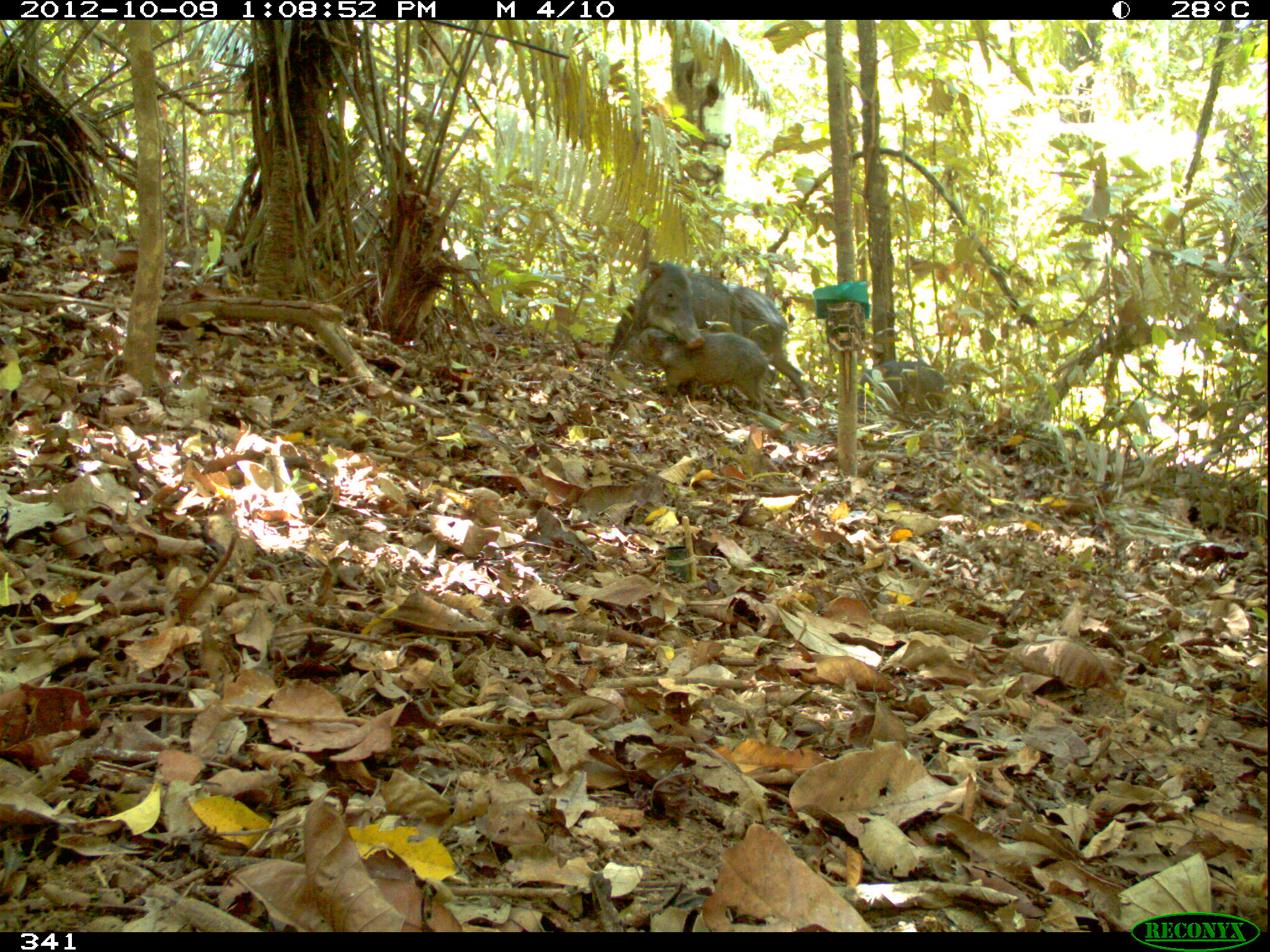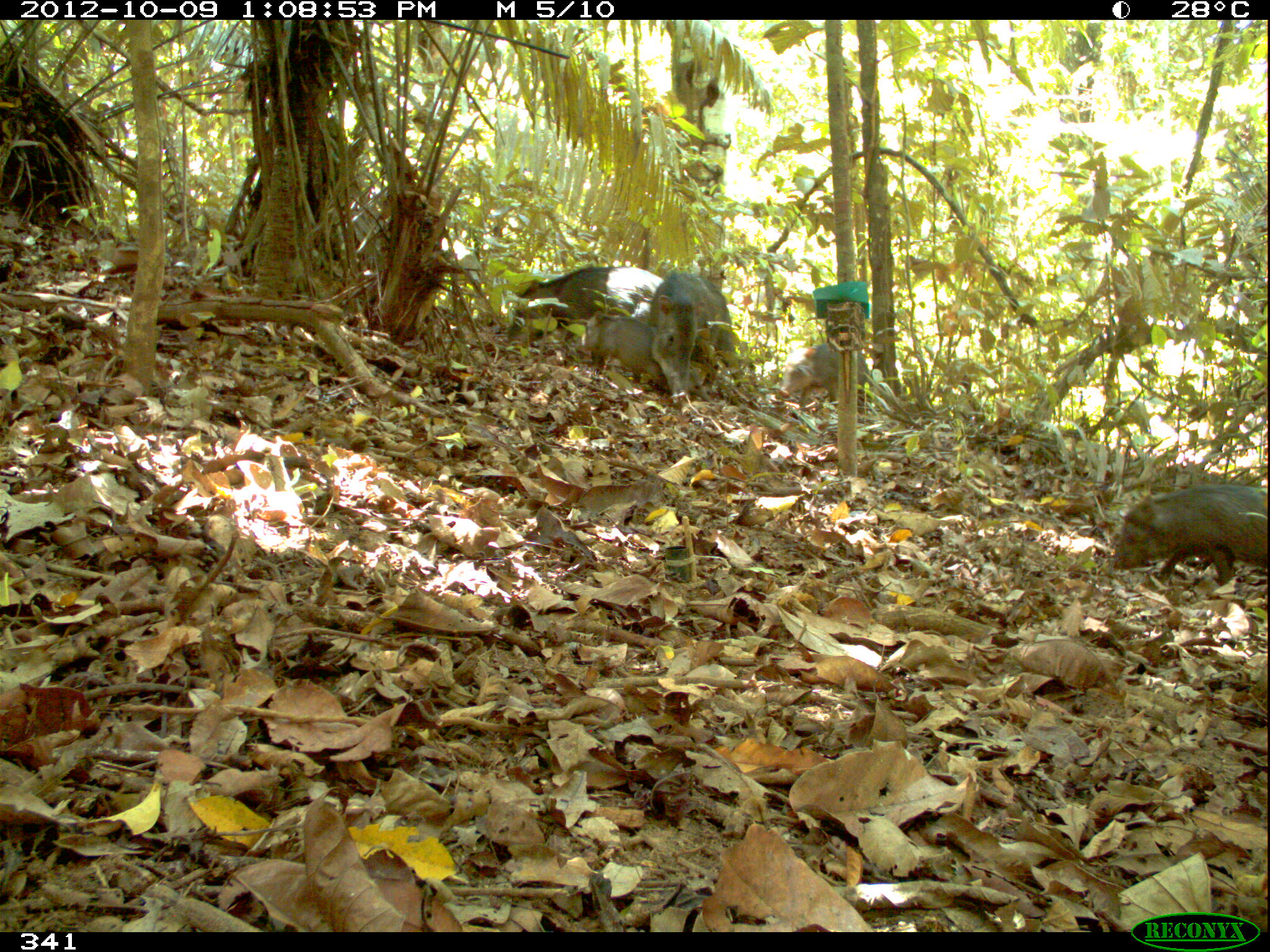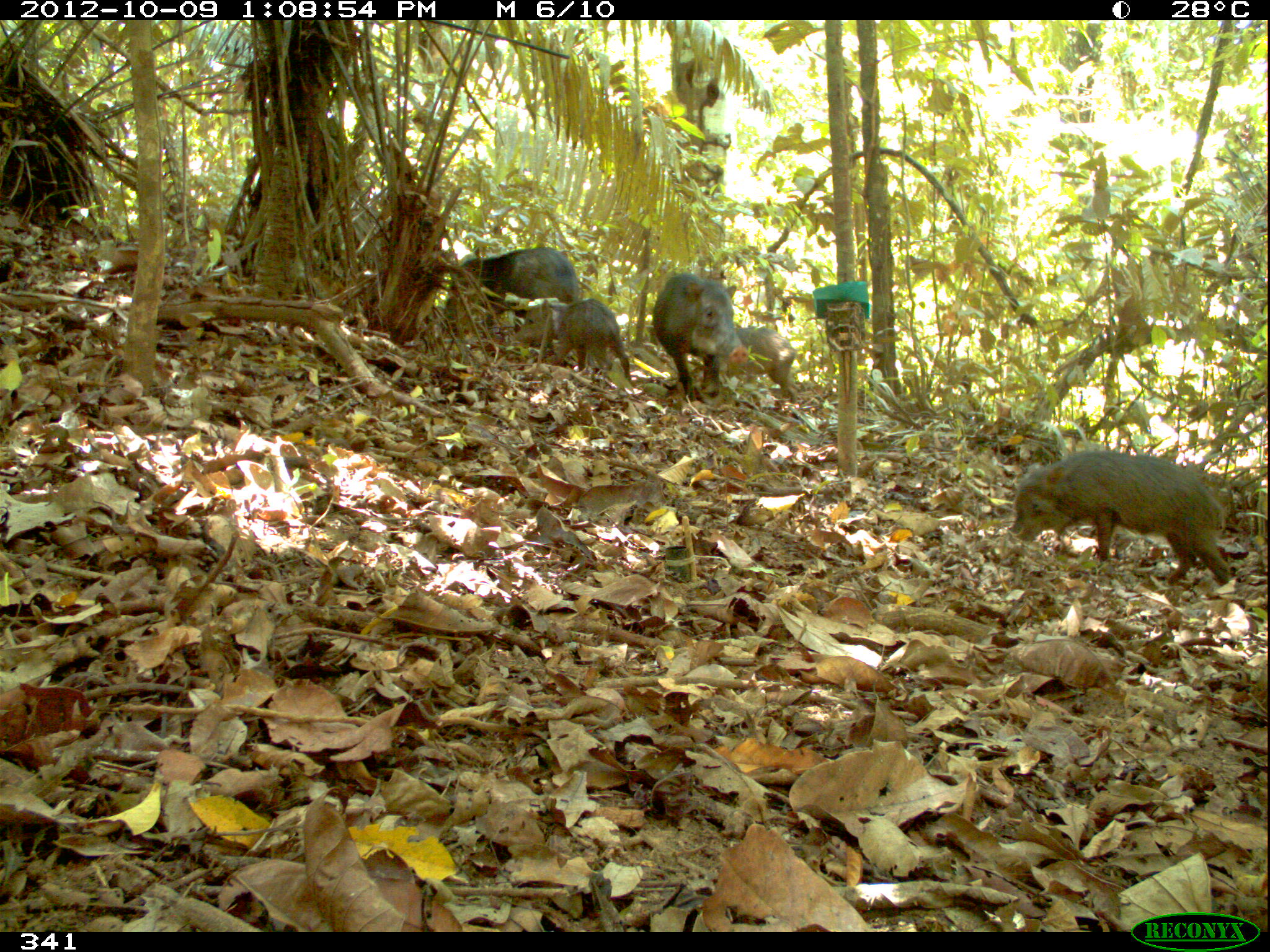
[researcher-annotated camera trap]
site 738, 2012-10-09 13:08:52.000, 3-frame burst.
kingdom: Animalia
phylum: Chordata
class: Mammalia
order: Artiodactyla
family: Tayassuidae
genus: Tayassu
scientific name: Tayassu pecari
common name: white-lipped peccary